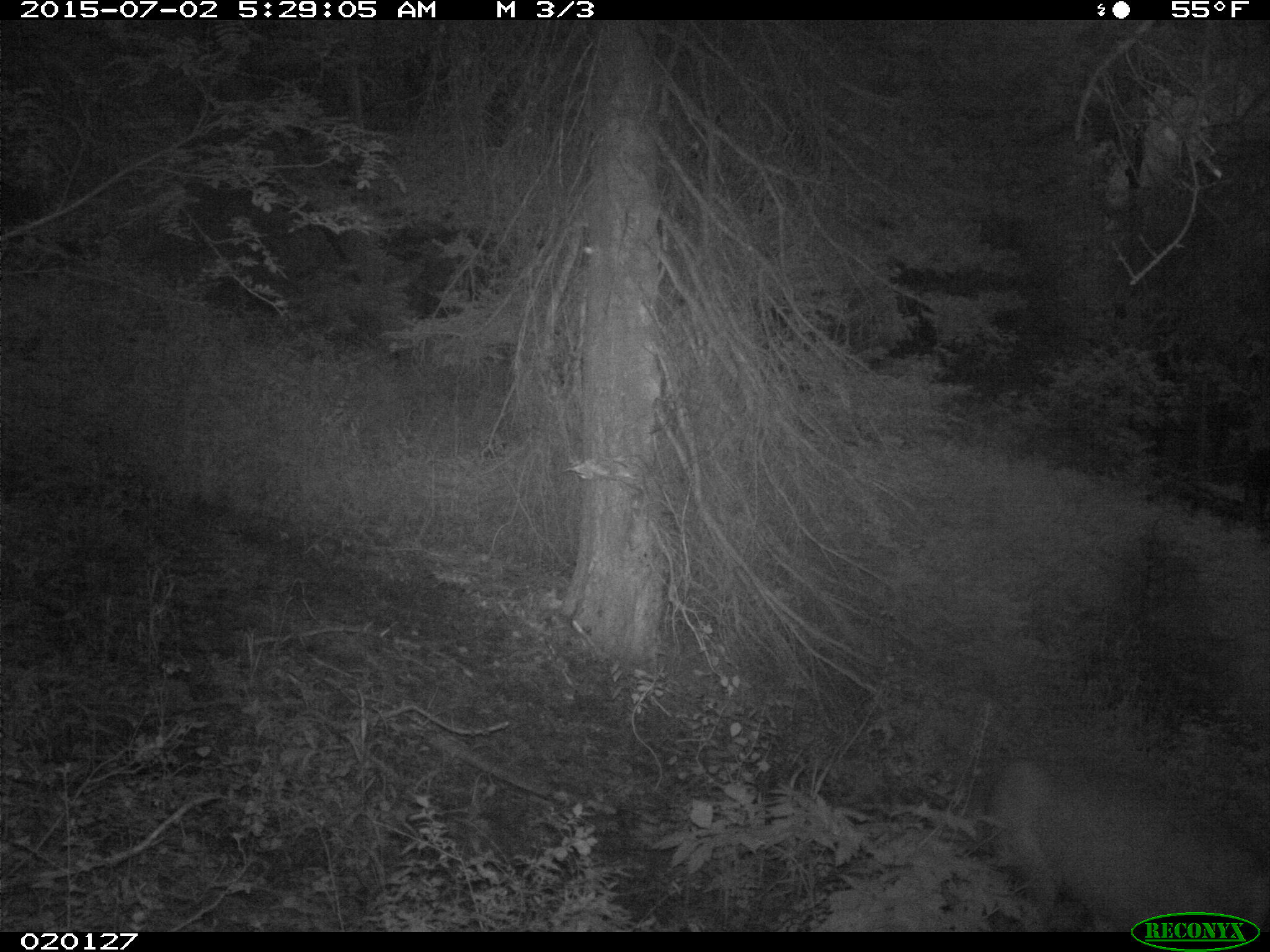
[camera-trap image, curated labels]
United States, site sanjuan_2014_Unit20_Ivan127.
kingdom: Animalia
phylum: Chordata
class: Mammalia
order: Artiodactyla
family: Cervidae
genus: Odocoileus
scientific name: Odocoileus hemionus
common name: mule deer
Odocoileus hemionus (mule deer).